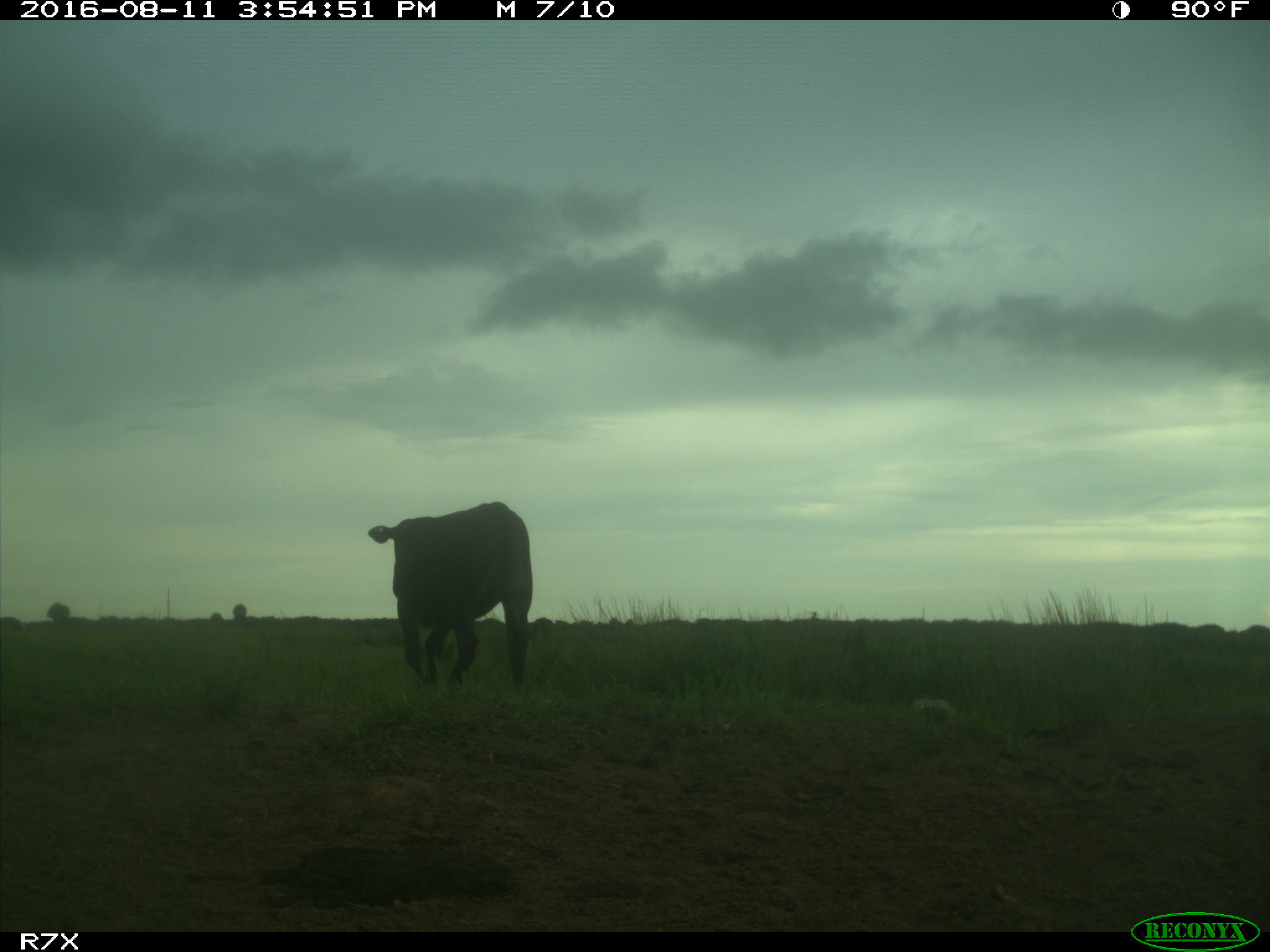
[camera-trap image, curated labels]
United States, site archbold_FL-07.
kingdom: Animalia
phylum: Chordata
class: Mammalia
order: Artiodactyla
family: Bovidae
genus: Bos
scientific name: Bos taurus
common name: domestic cow